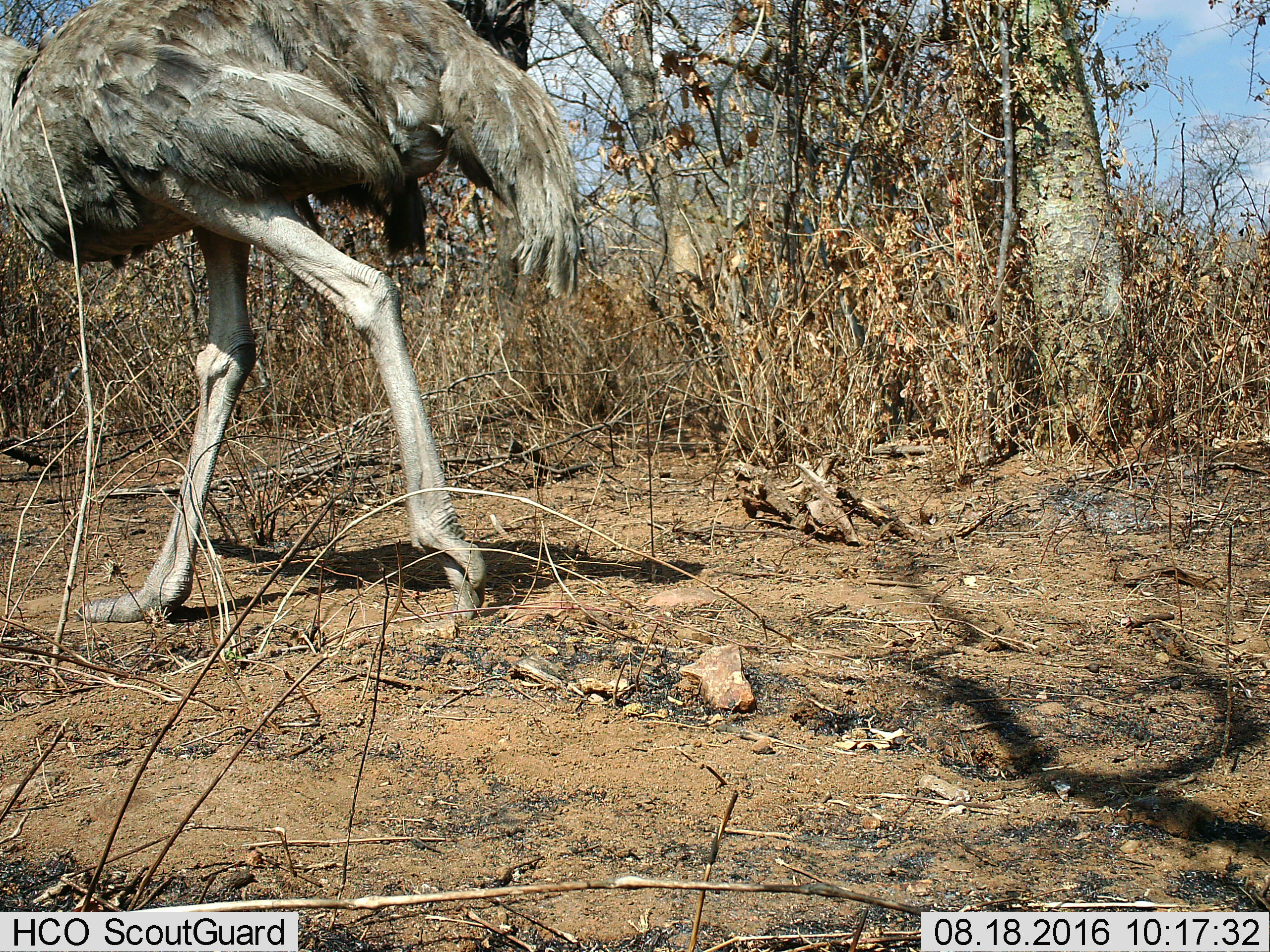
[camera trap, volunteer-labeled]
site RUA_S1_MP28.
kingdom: Animalia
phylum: Chordata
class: Aves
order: Struthioniformes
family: Struthionidae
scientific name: Struthionidae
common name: ostrich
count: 1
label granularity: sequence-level